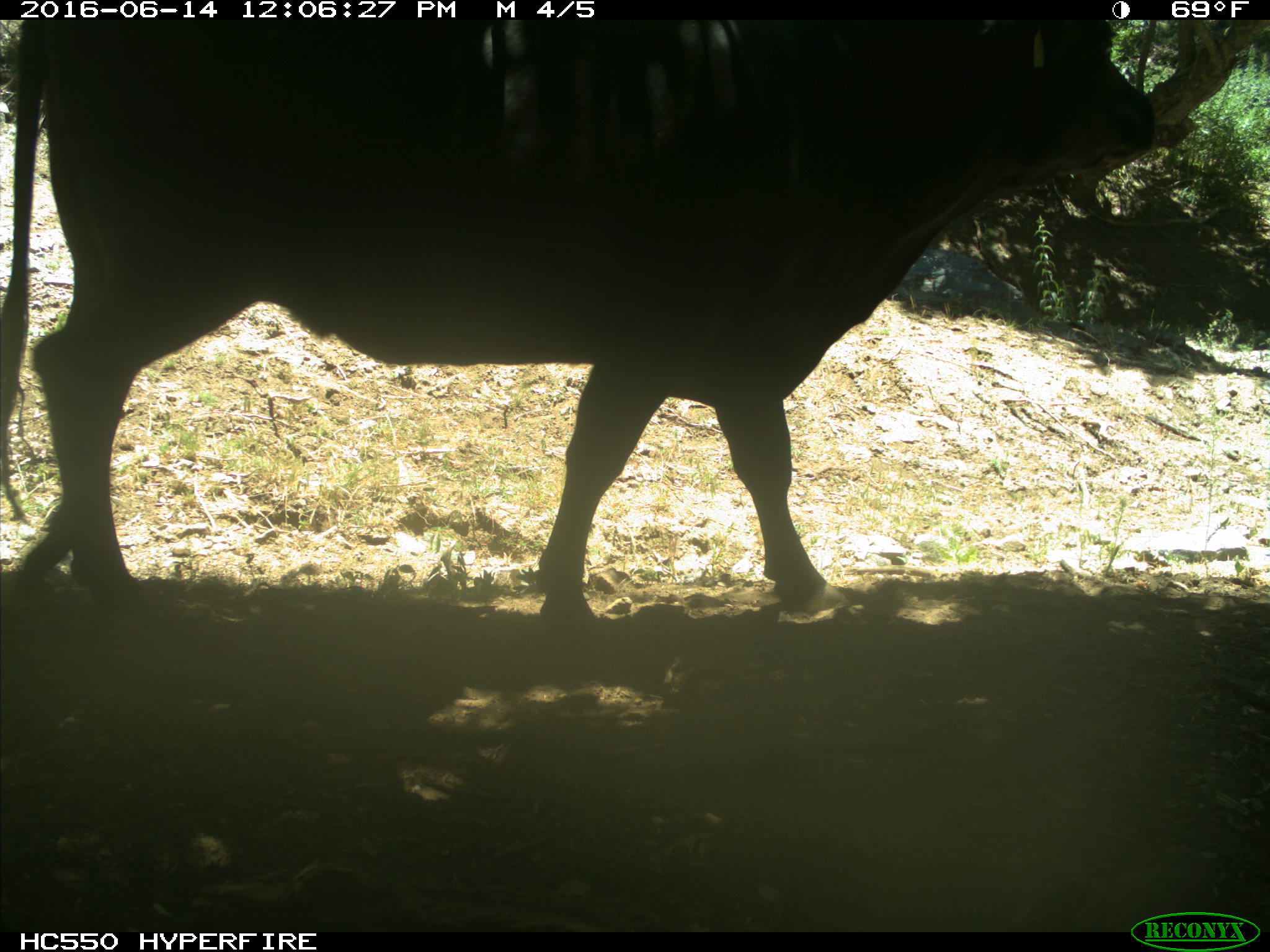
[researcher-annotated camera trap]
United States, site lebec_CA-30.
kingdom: Animalia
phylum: Chordata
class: Mammalia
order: Artiodactyla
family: Bovidae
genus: Bos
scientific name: Bos taurus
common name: domestic cow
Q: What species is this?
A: Bos taurus (domestic cow).